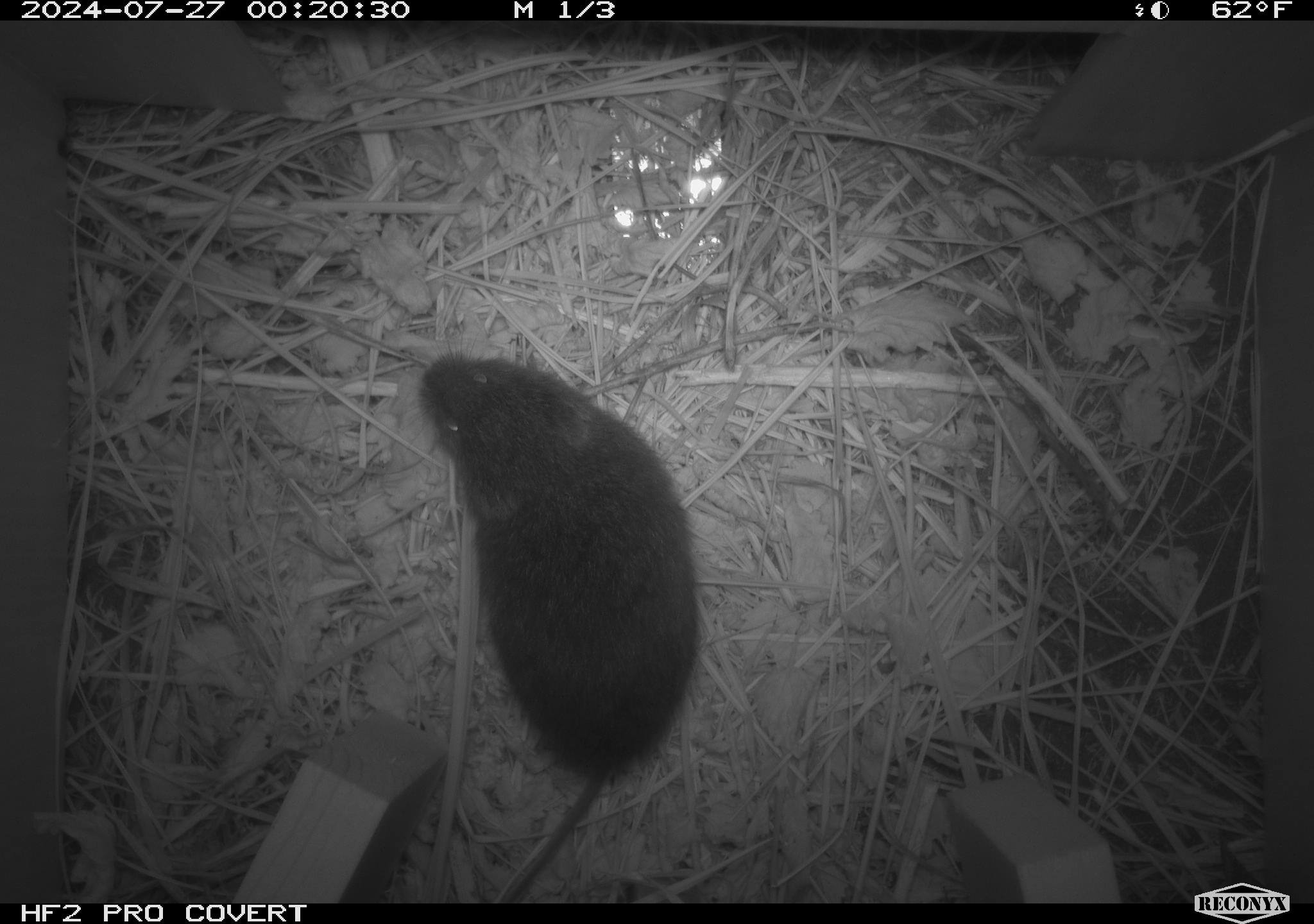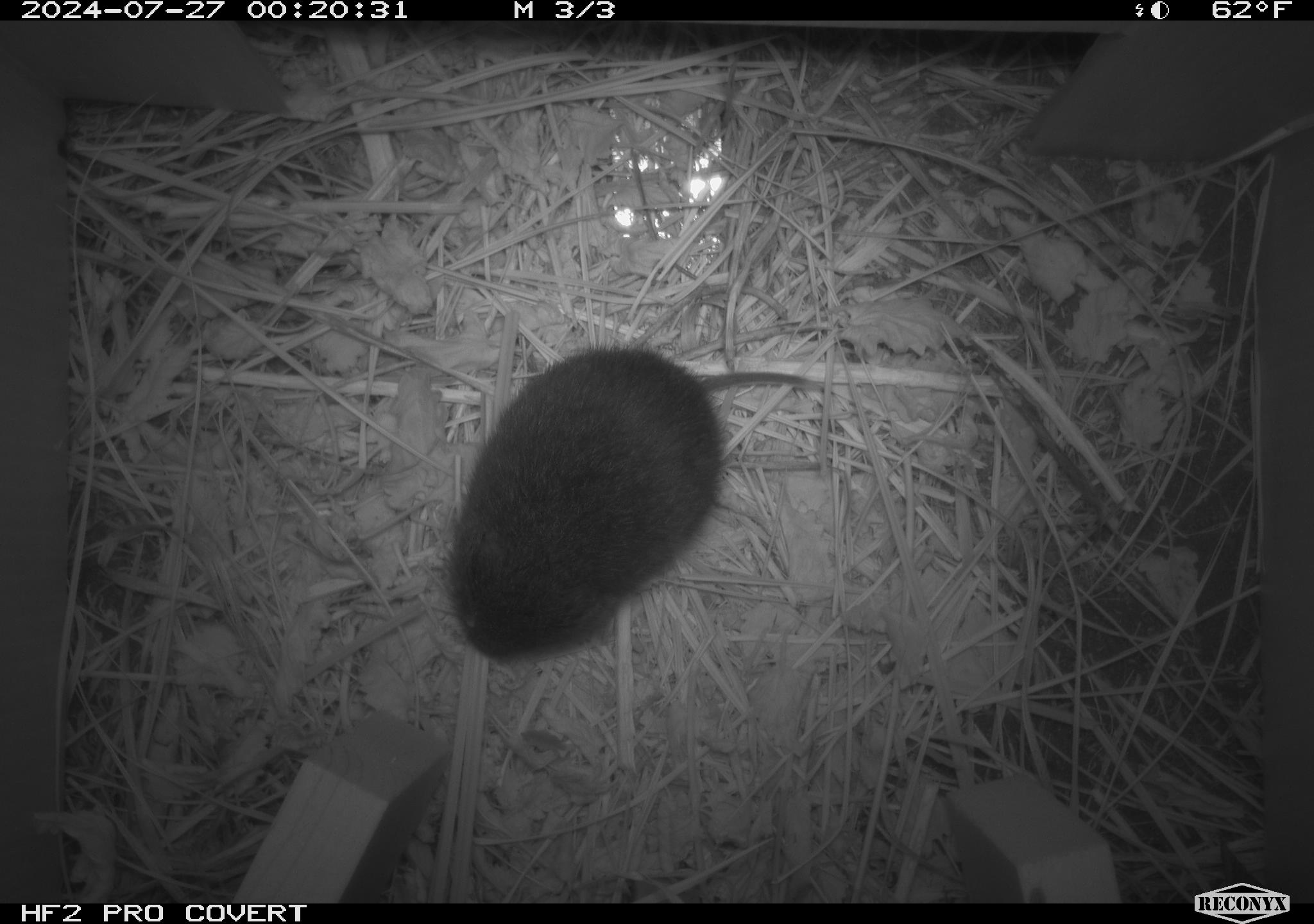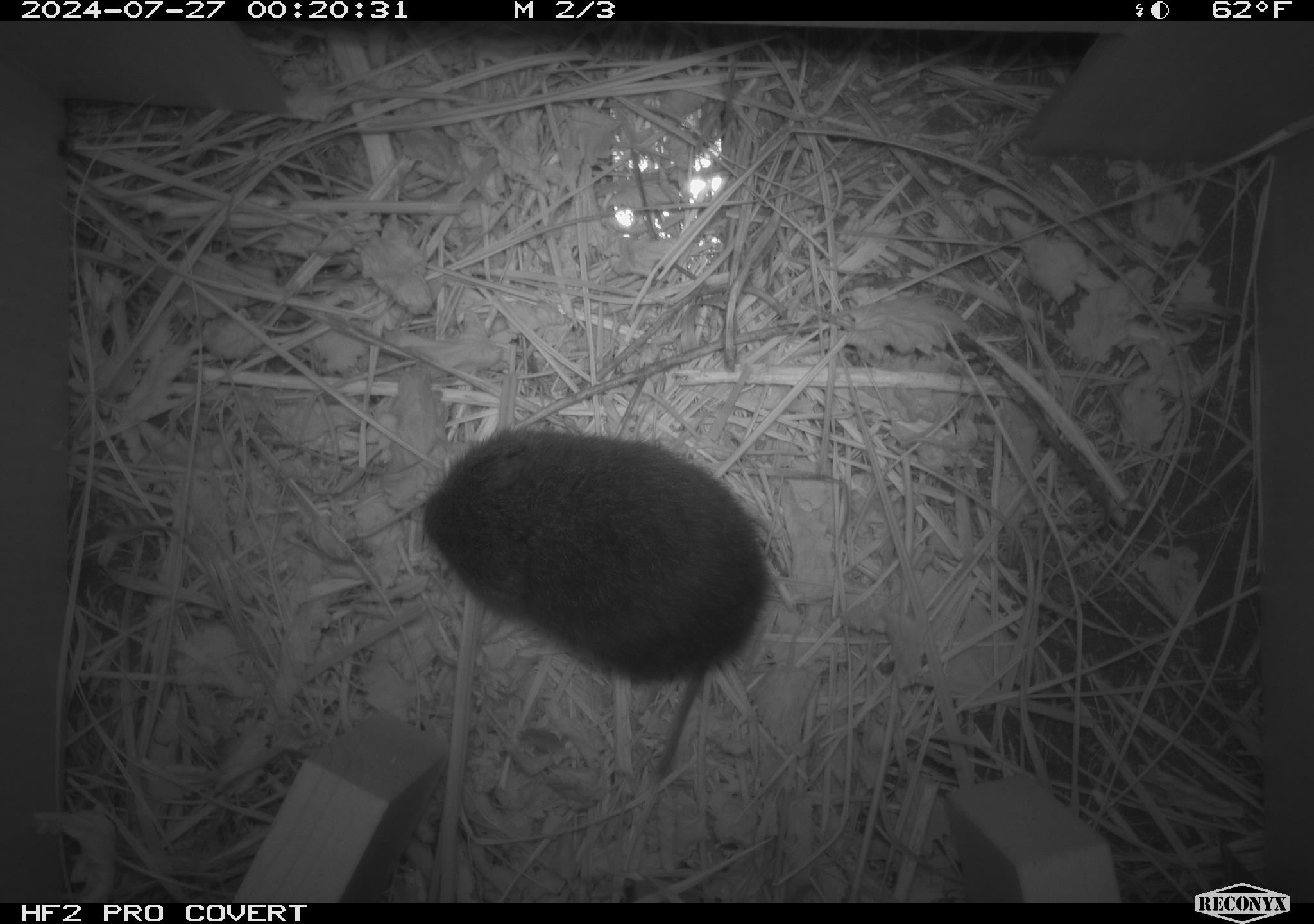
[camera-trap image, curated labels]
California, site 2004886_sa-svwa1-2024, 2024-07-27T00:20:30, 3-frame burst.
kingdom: Animalia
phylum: Chordata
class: Mammalia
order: Rodentia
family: Cricetidae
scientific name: Arvicolinae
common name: voles, lemmings, and muskrats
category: arvicolinae subfamily